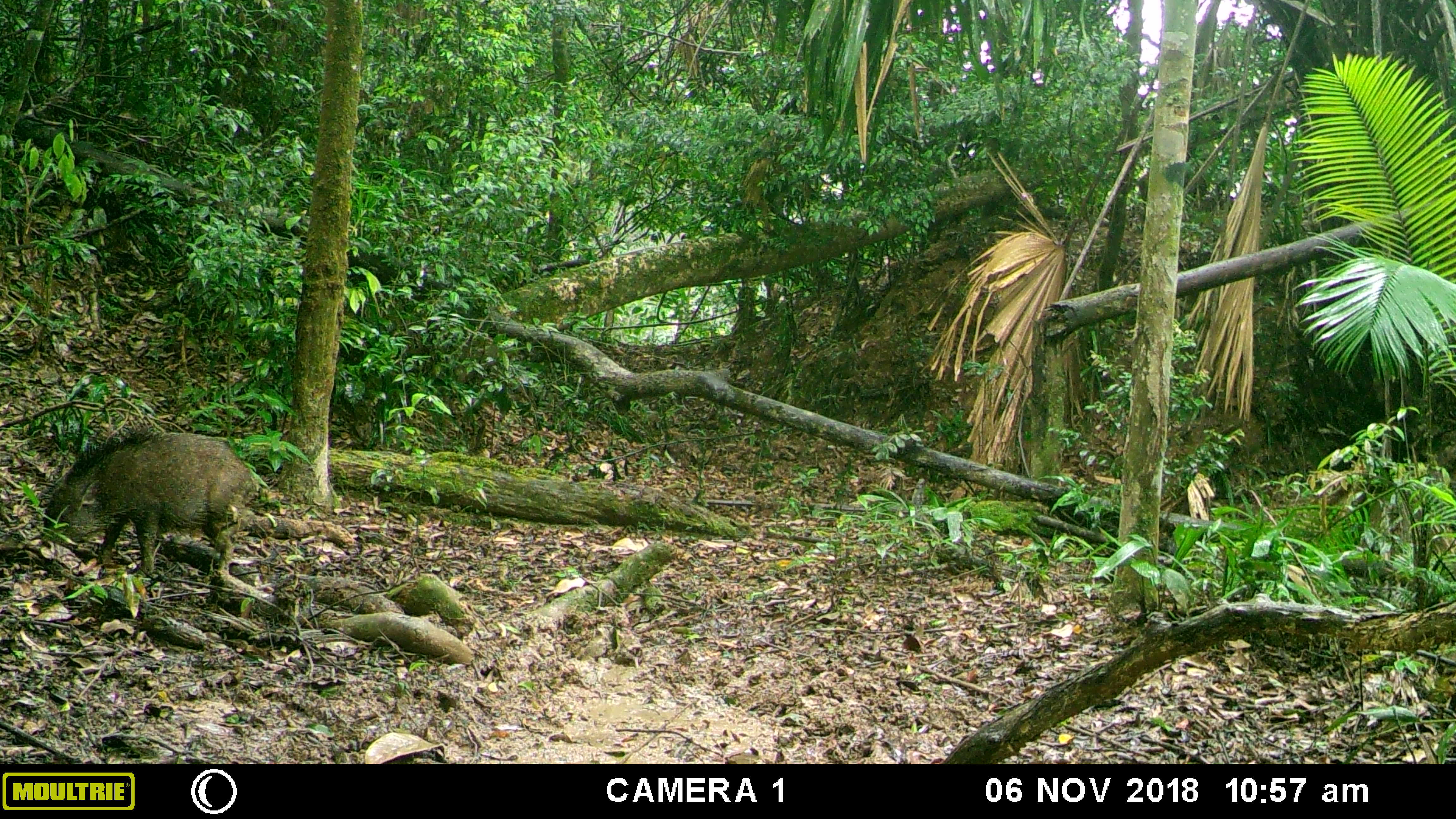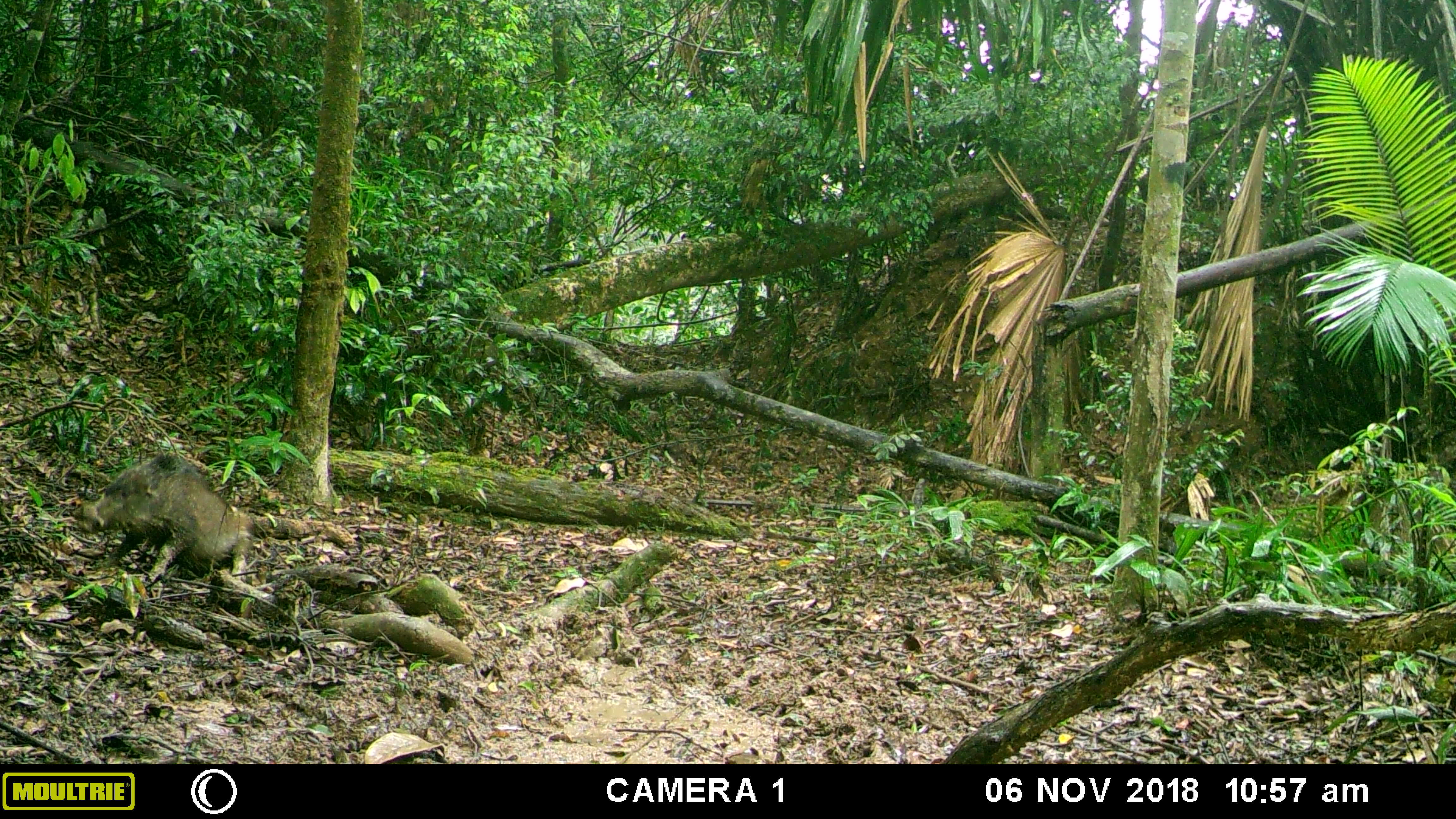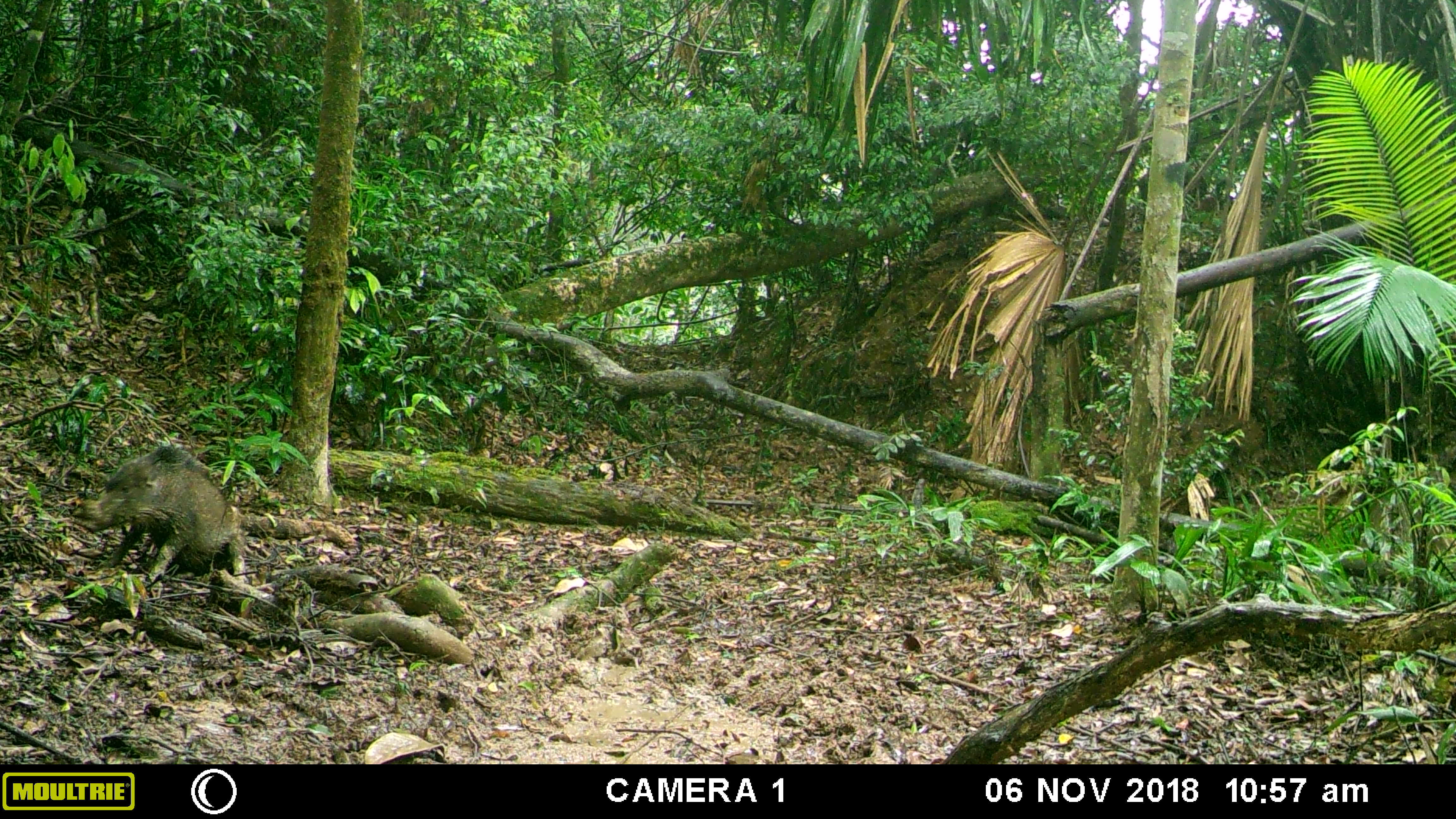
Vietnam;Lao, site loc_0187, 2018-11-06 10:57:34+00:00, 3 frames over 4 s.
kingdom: Animalia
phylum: Chordata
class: Mammalia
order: Artiodactyla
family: Suidae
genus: Sus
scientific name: Sus scrofa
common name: eurasian wild pig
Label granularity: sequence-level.